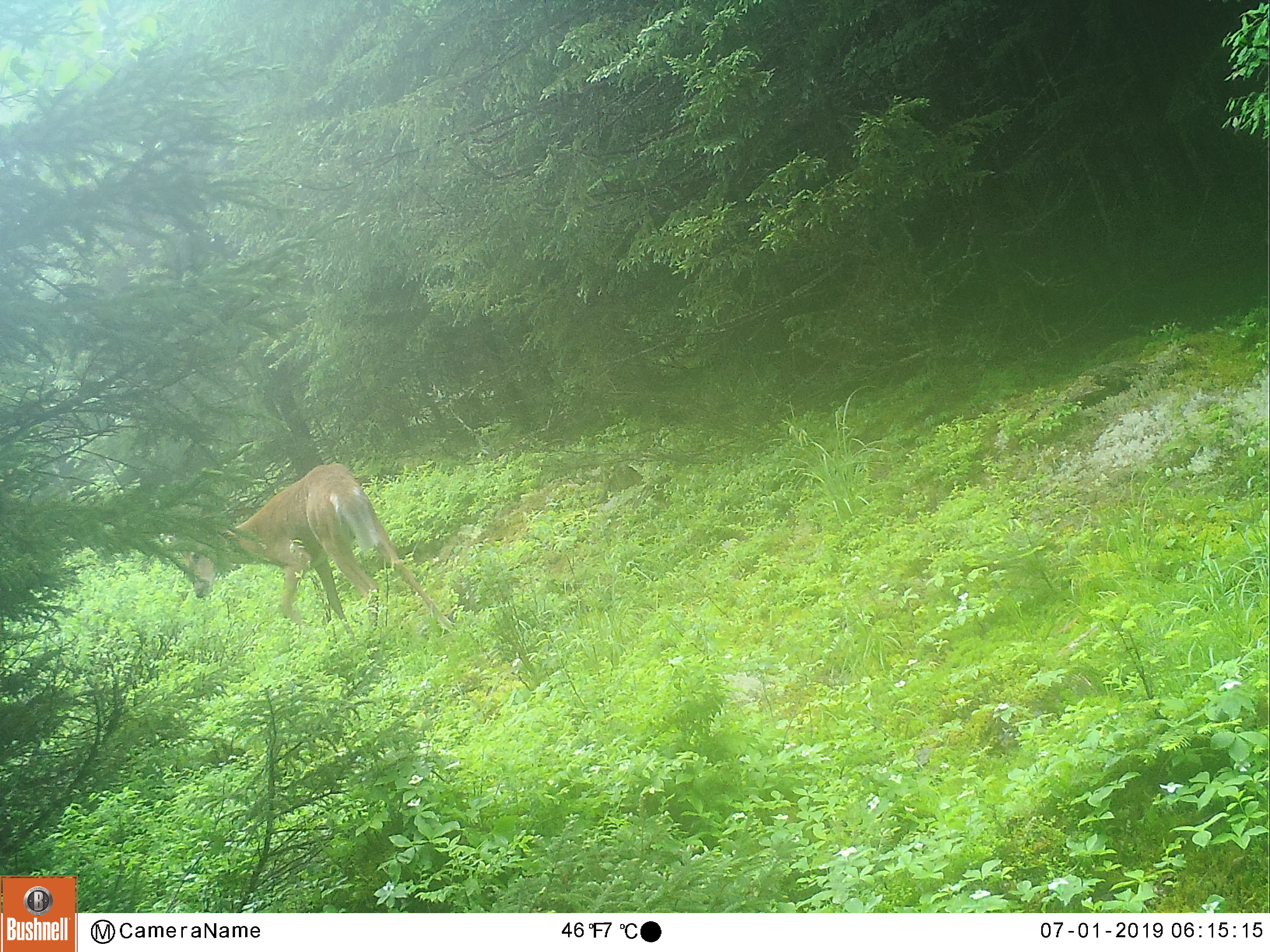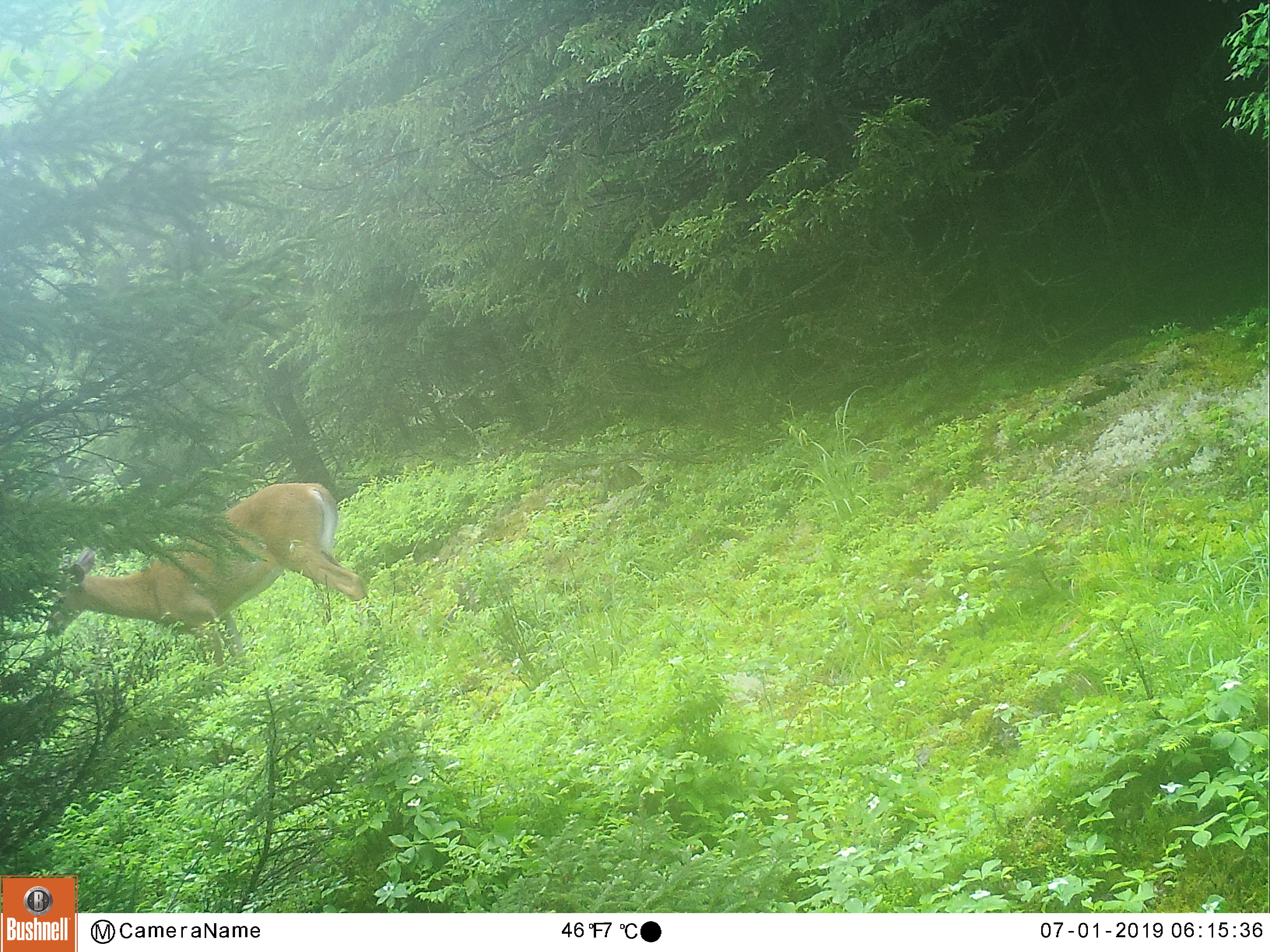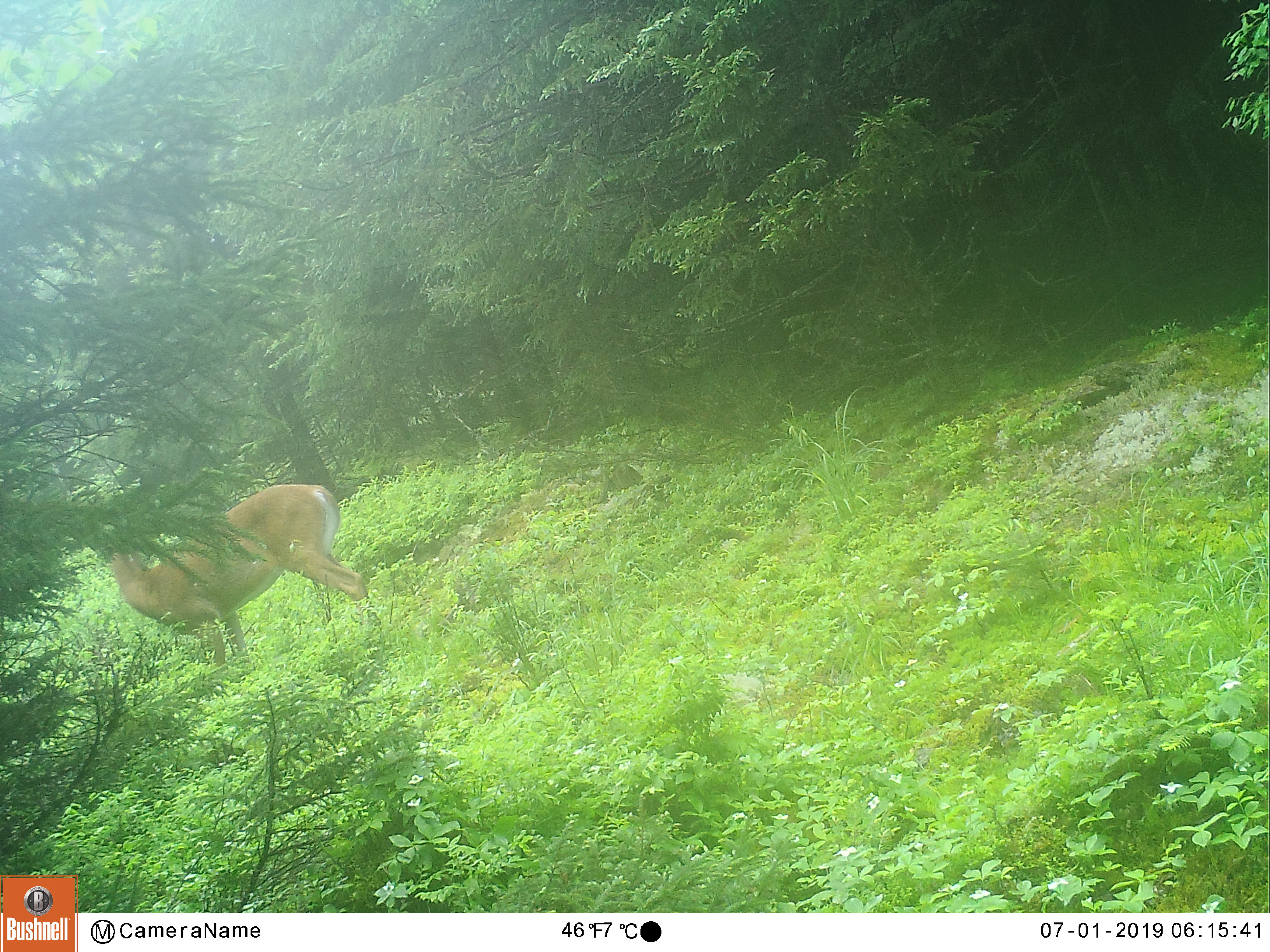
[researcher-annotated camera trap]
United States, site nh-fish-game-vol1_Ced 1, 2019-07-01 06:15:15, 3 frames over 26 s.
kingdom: Animalia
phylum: Chordata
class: Mammalia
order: Artiodactyla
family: Cervidae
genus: Odocoileus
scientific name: Odocoileus virginianus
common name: white-tailed deer